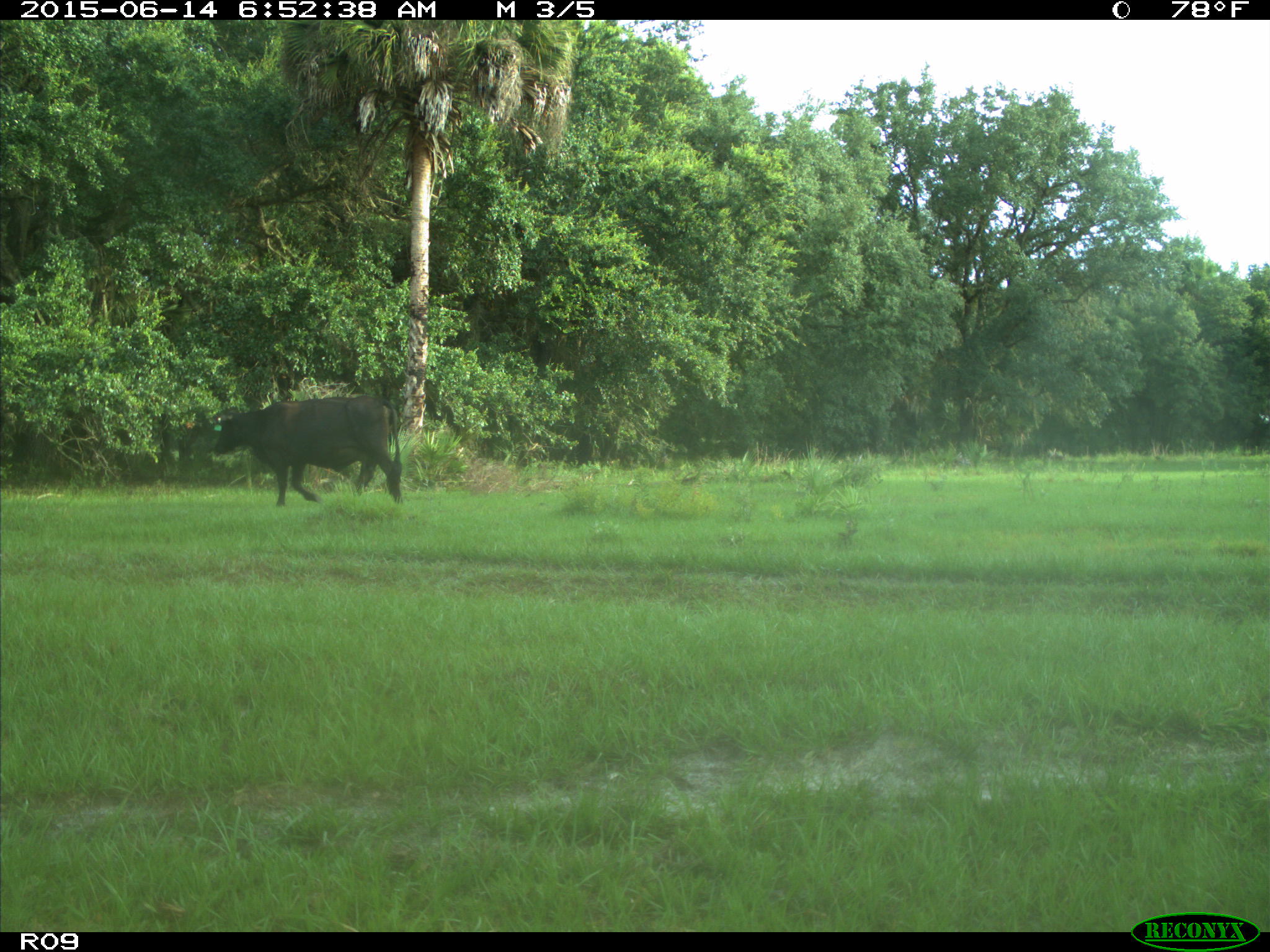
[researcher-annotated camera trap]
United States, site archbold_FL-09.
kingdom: Animalia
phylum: Chordata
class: Mammalia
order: Artiodactyla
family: Bovidae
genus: Bos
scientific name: Bos taurus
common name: domestic cow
Bos taurus (domestic cow).